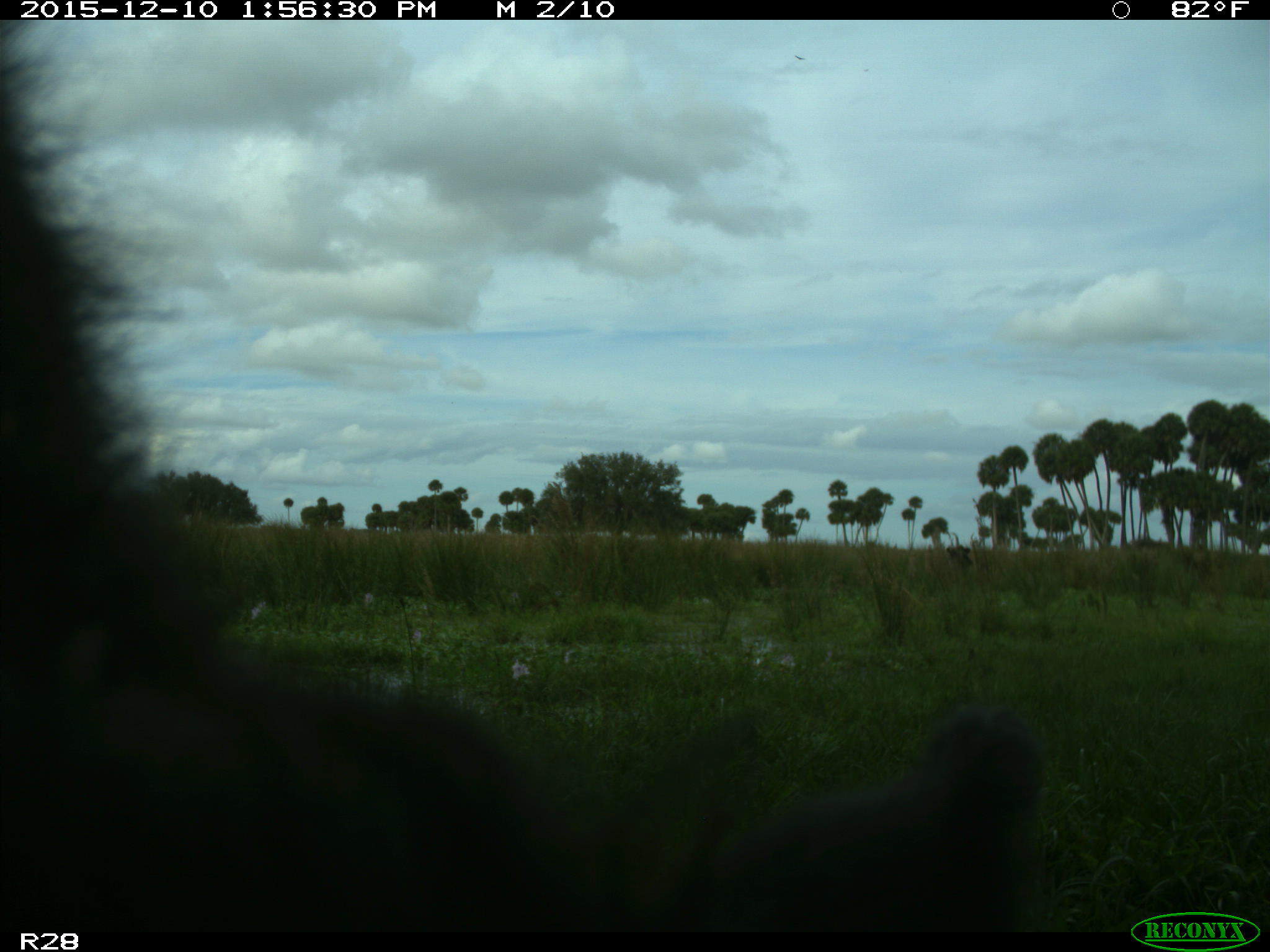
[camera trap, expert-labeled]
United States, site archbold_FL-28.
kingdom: Animalia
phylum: Chordata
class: Mammalia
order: Artiodactyla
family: Bovidae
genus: Bos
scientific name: Bos taurus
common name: domestic cow